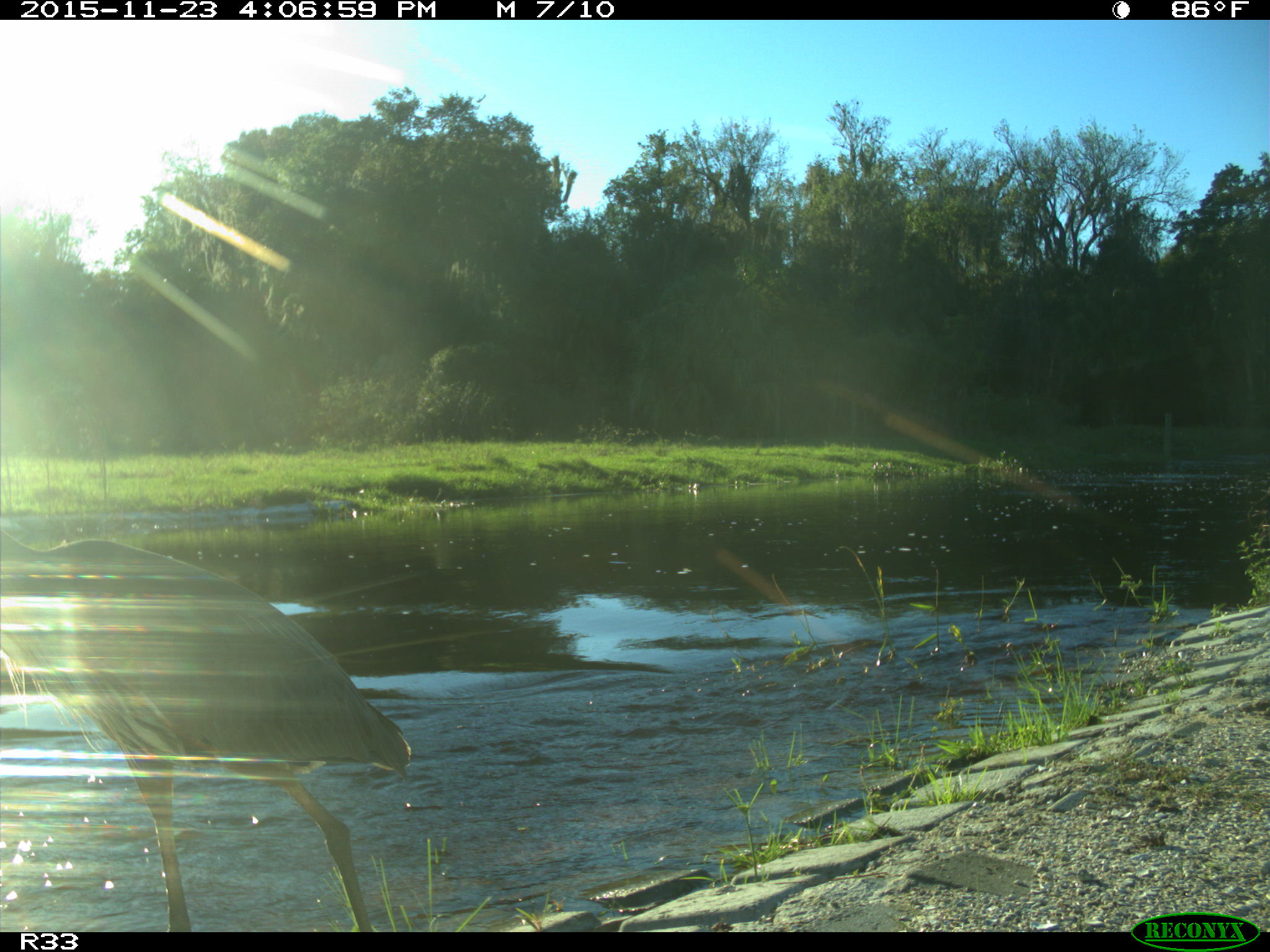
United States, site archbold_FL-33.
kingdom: Animalia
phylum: Chordata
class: Aves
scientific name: Aves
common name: birds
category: unidentified bird